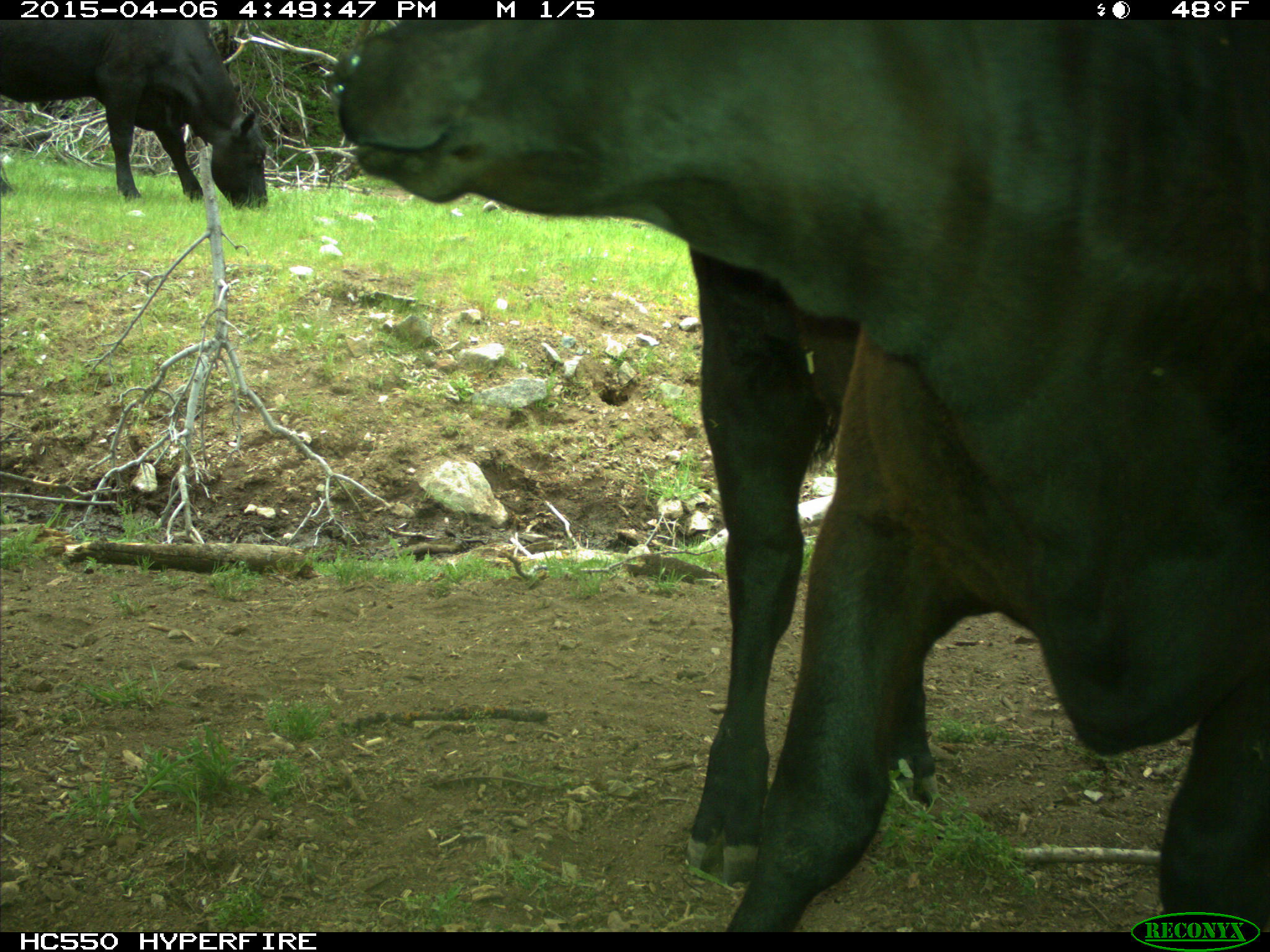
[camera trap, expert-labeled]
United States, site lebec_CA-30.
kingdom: Animalia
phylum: Chordata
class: Mammalia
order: Artiodactyla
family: Bovidae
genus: Bos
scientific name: Bos taurus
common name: domestic cow